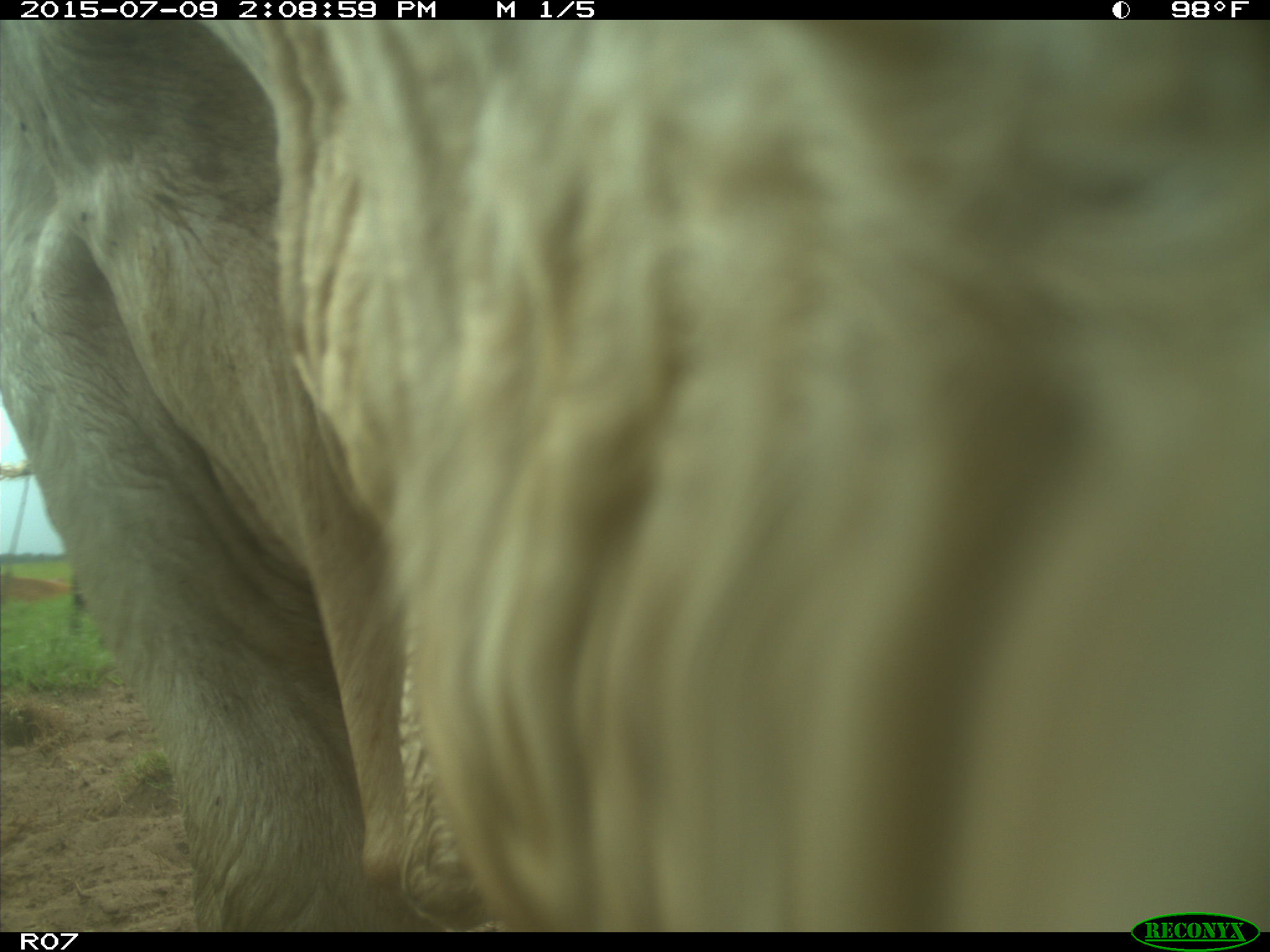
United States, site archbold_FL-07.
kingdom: Animalia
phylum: Chordata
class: Mammalia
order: Artiodactyla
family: Bovidae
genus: Bos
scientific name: Bos taurus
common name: domestic cow